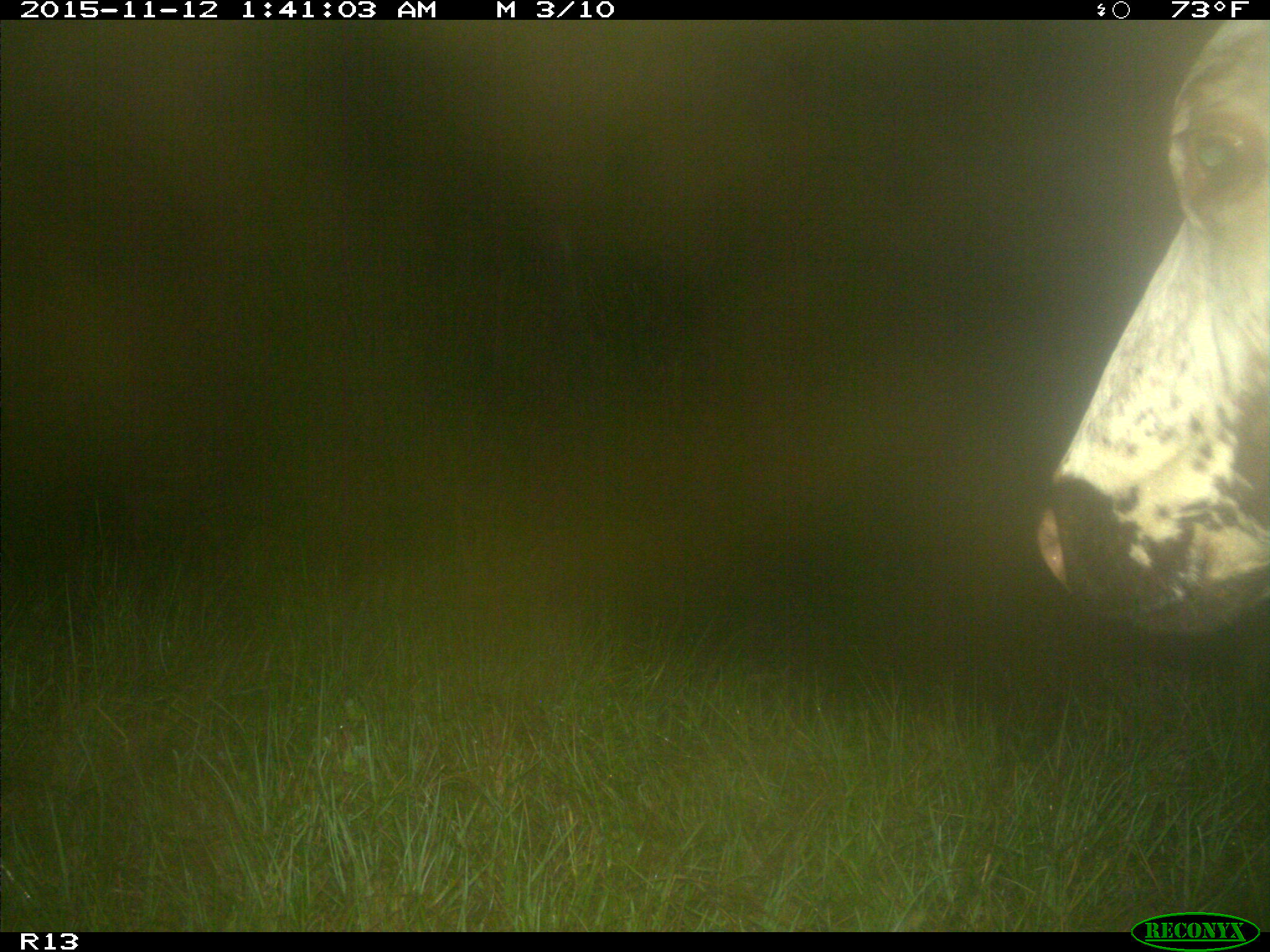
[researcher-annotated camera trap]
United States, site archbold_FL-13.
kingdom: Animalia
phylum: Chordata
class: Mammalia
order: Artiodactyla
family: Bovidae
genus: Bos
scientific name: Bos taurus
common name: domestic cow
Bos taurus (domestic cow).